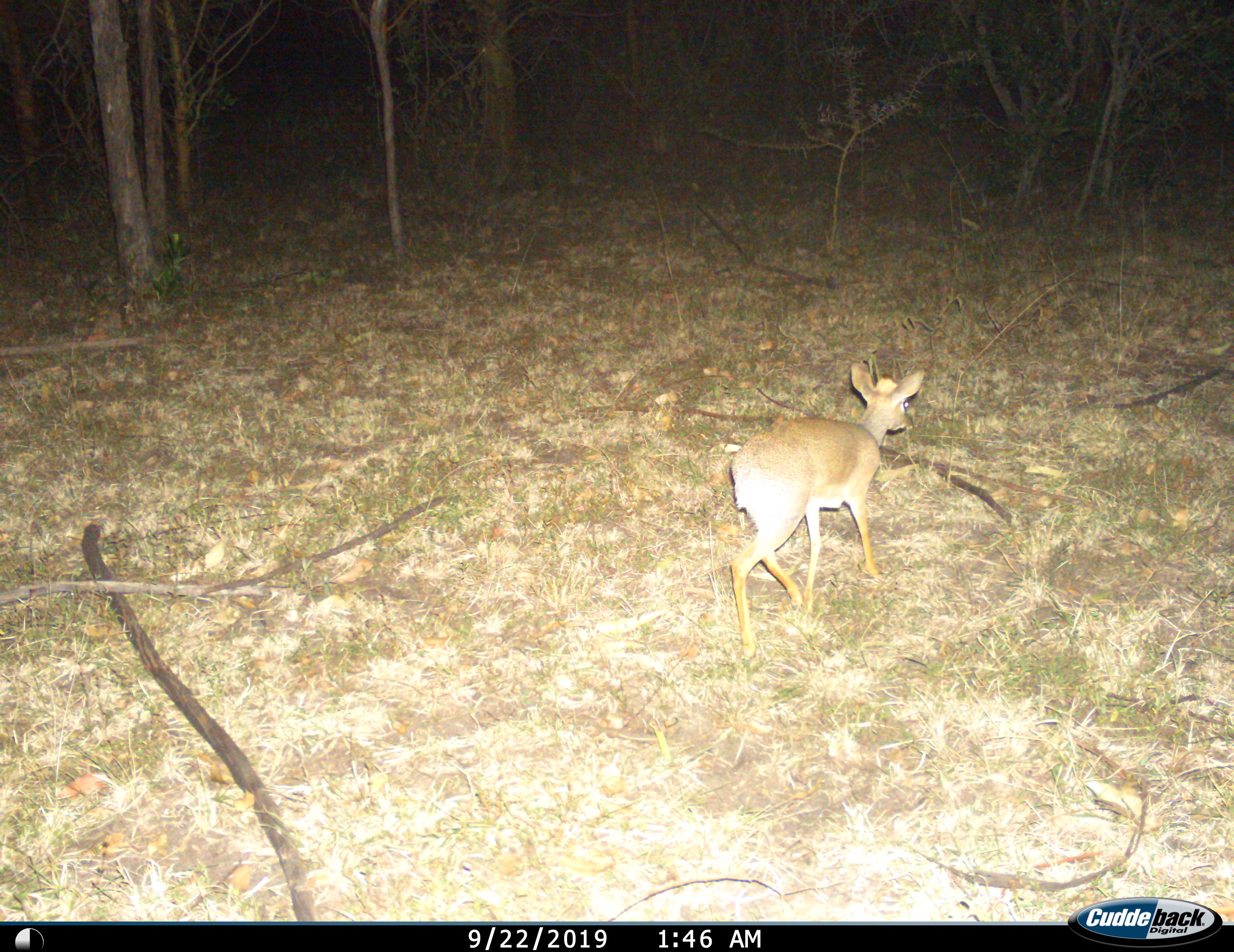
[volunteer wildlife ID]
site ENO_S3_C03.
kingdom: Animalia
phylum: Chordata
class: Mammalia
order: Artiodactyla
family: Bovidae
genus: Madoqua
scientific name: Madoqua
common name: dik-dik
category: dikdik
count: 1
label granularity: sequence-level